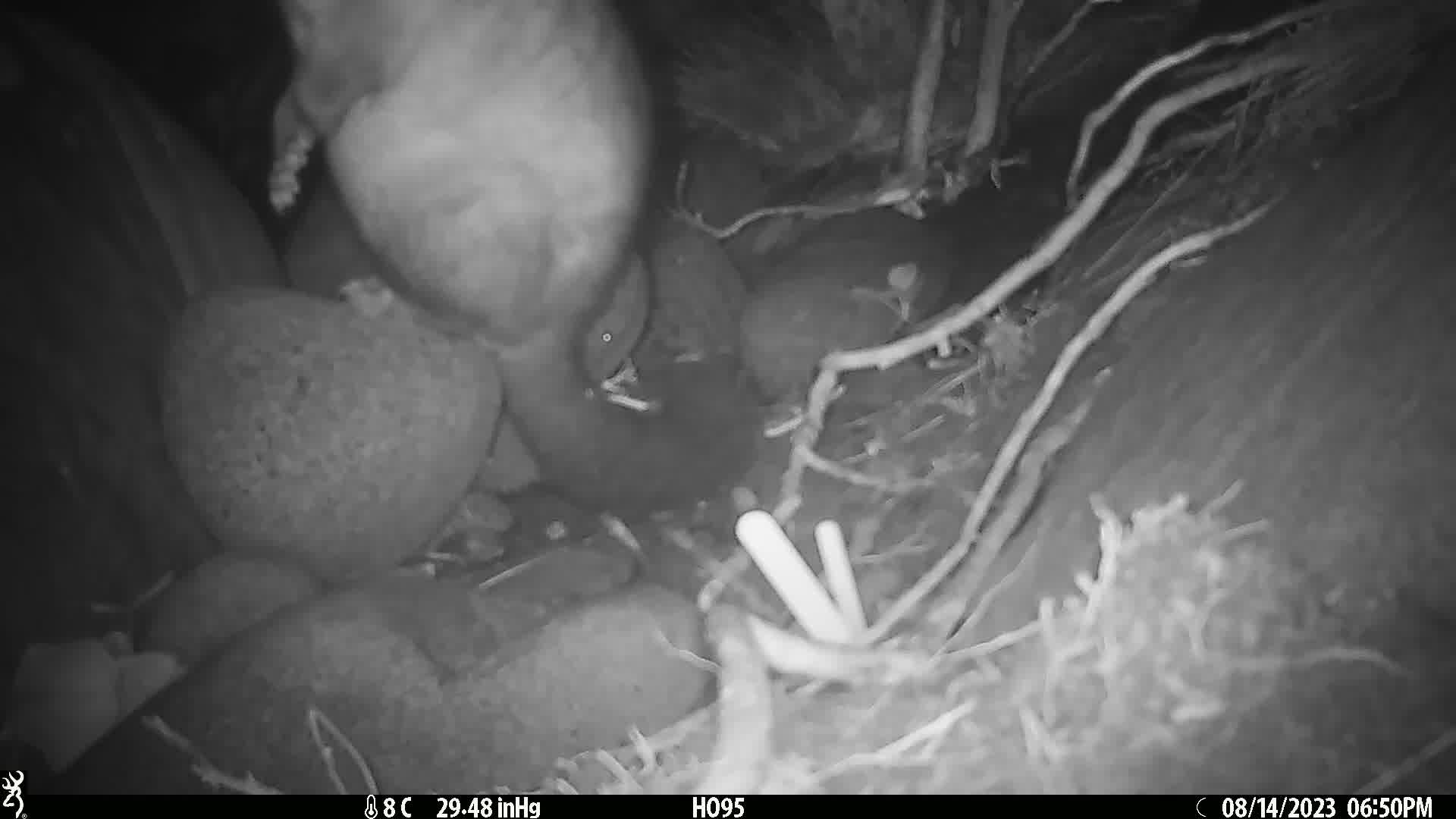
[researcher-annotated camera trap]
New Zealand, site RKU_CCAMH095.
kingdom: Animalia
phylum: Chordata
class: Mammalia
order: Diprotodontia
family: Phalangeridae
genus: Trichosurus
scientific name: Trichosurus vulpecula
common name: common brushtail possum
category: possum